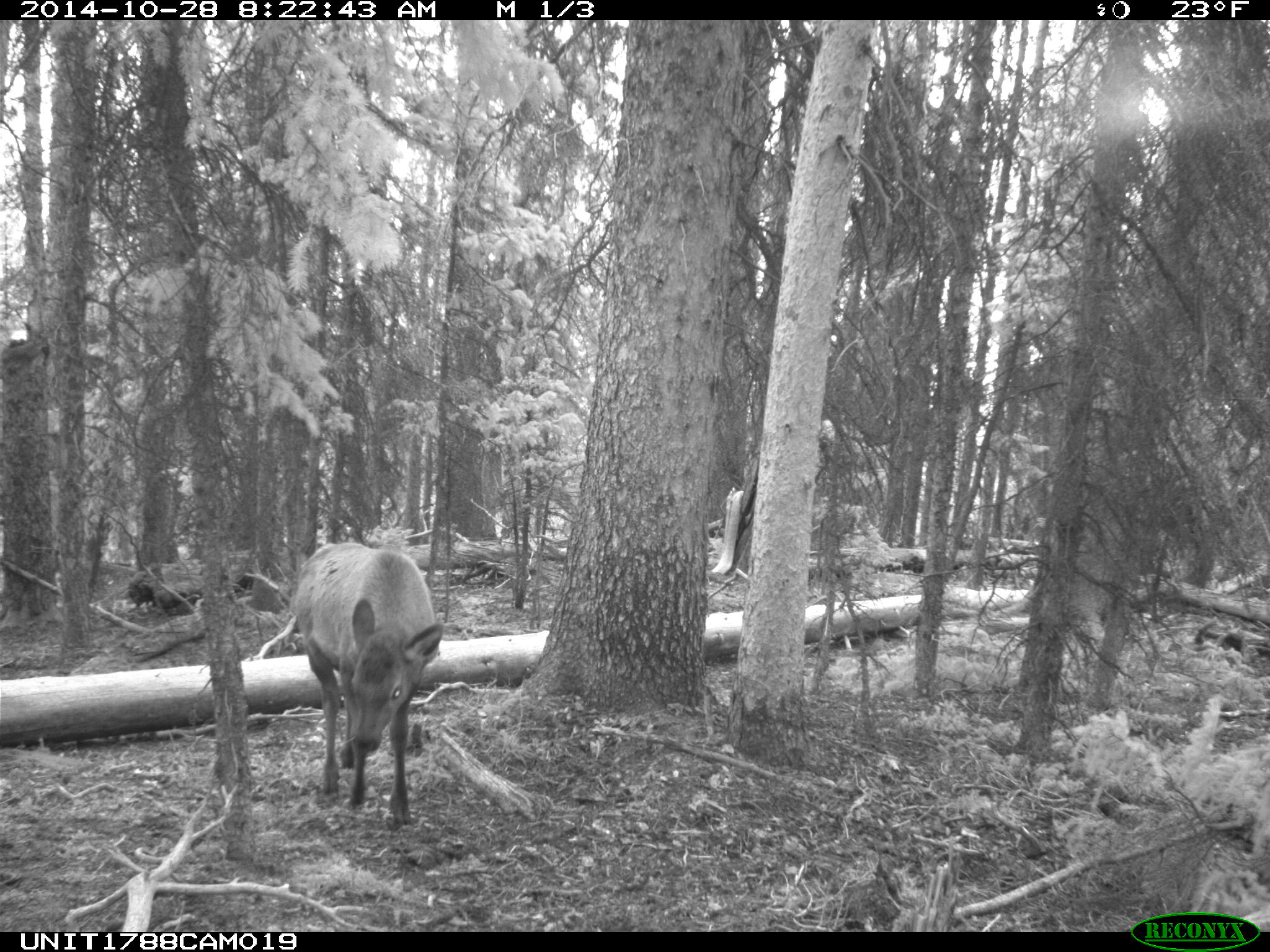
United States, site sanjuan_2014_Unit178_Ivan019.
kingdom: Animalia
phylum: Chordata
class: Mammalia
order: Artiodactyla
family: Cervidae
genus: Cervus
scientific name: Cervus elaphus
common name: red deer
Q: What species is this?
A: Cervus elaphus (red deer).